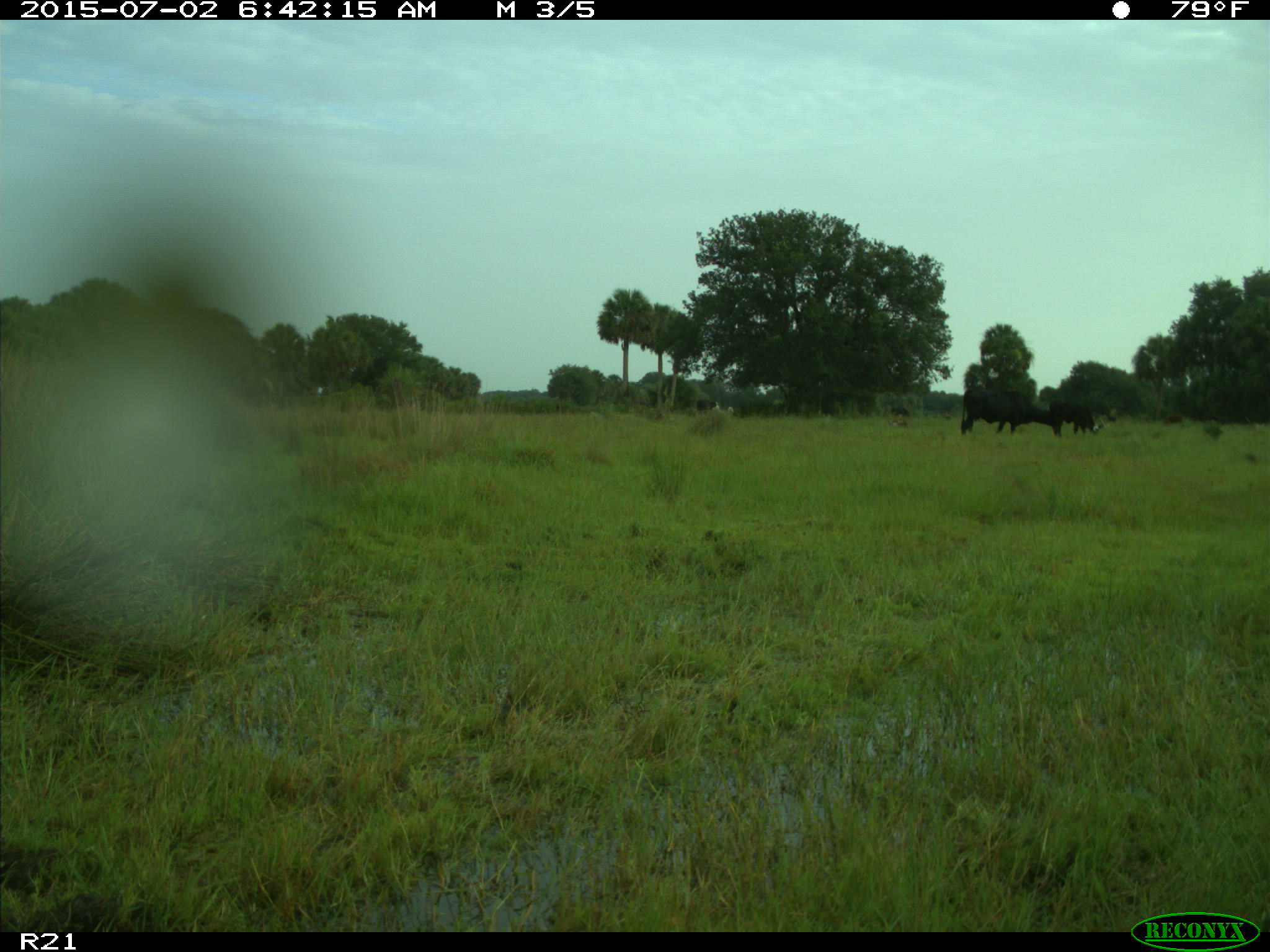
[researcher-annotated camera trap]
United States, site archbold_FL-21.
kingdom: Animalia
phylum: Chordata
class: Mammalia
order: Artiodactyla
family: Bovidae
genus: Bos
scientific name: Bos taurus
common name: domestic cow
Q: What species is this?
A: Bos taurus (domestic cow).